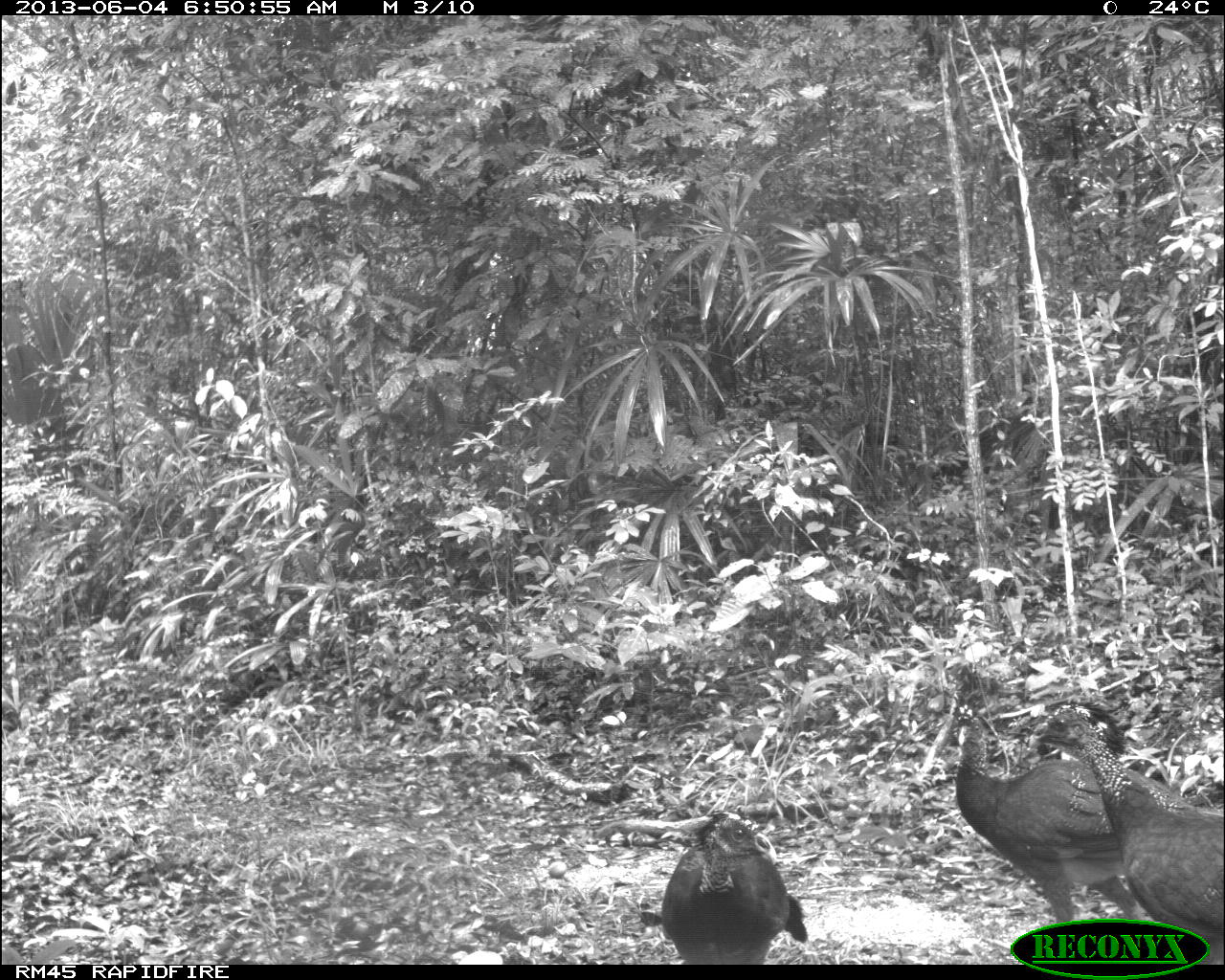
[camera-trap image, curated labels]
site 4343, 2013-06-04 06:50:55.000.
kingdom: Animalia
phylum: Chordata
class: Aves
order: Galliformes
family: Cracidae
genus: Crax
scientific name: Crax rubra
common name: great curassow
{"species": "Crax rubra (great curassow)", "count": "4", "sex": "female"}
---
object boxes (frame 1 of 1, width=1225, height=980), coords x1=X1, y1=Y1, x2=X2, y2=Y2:
crax rubra: x1=1028, y1=704, x2=1225, y2=964; x1=951, y1=704, x2=1182, y2=923; x1=661, y1=810, x2=808, y2=965